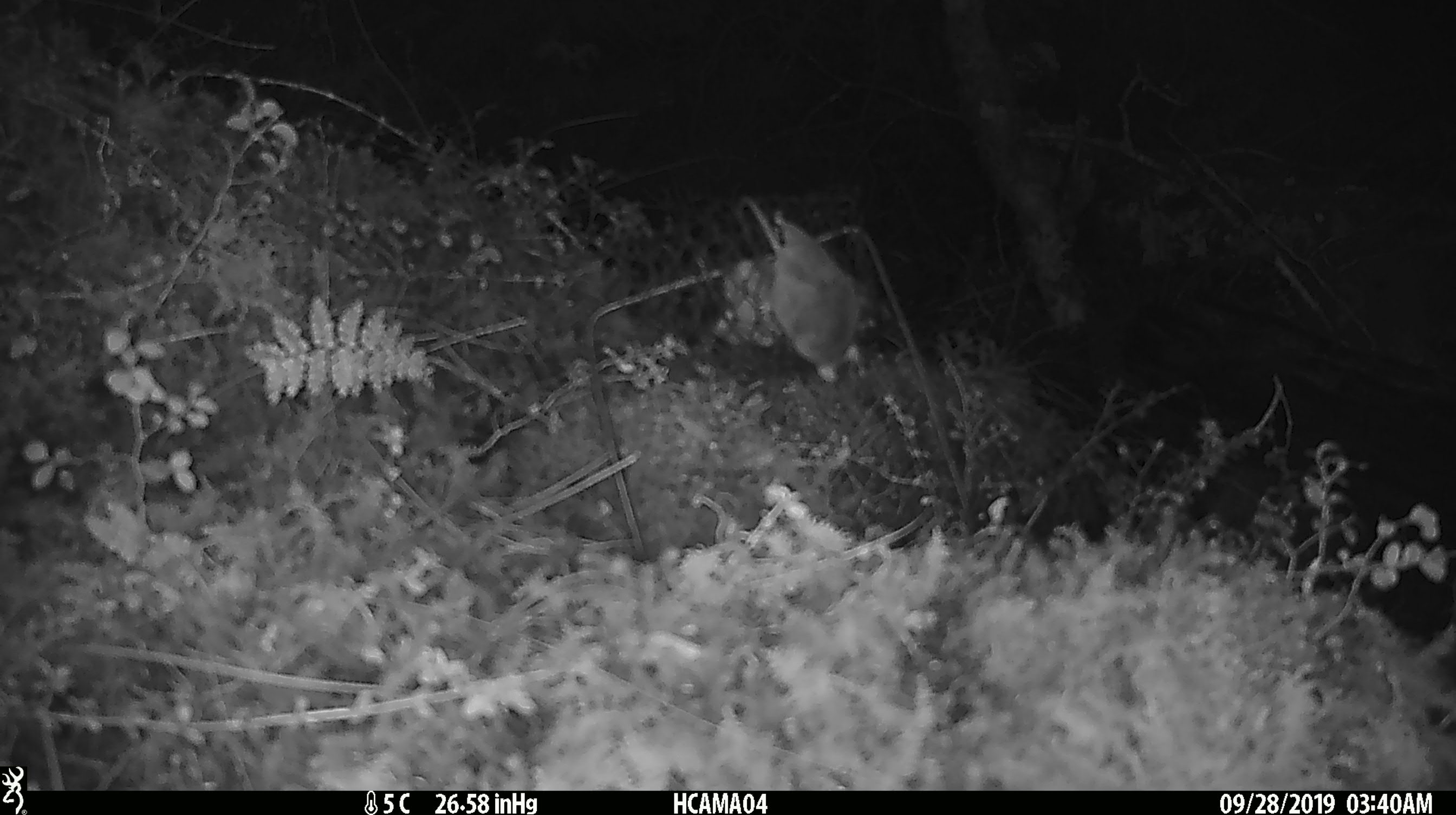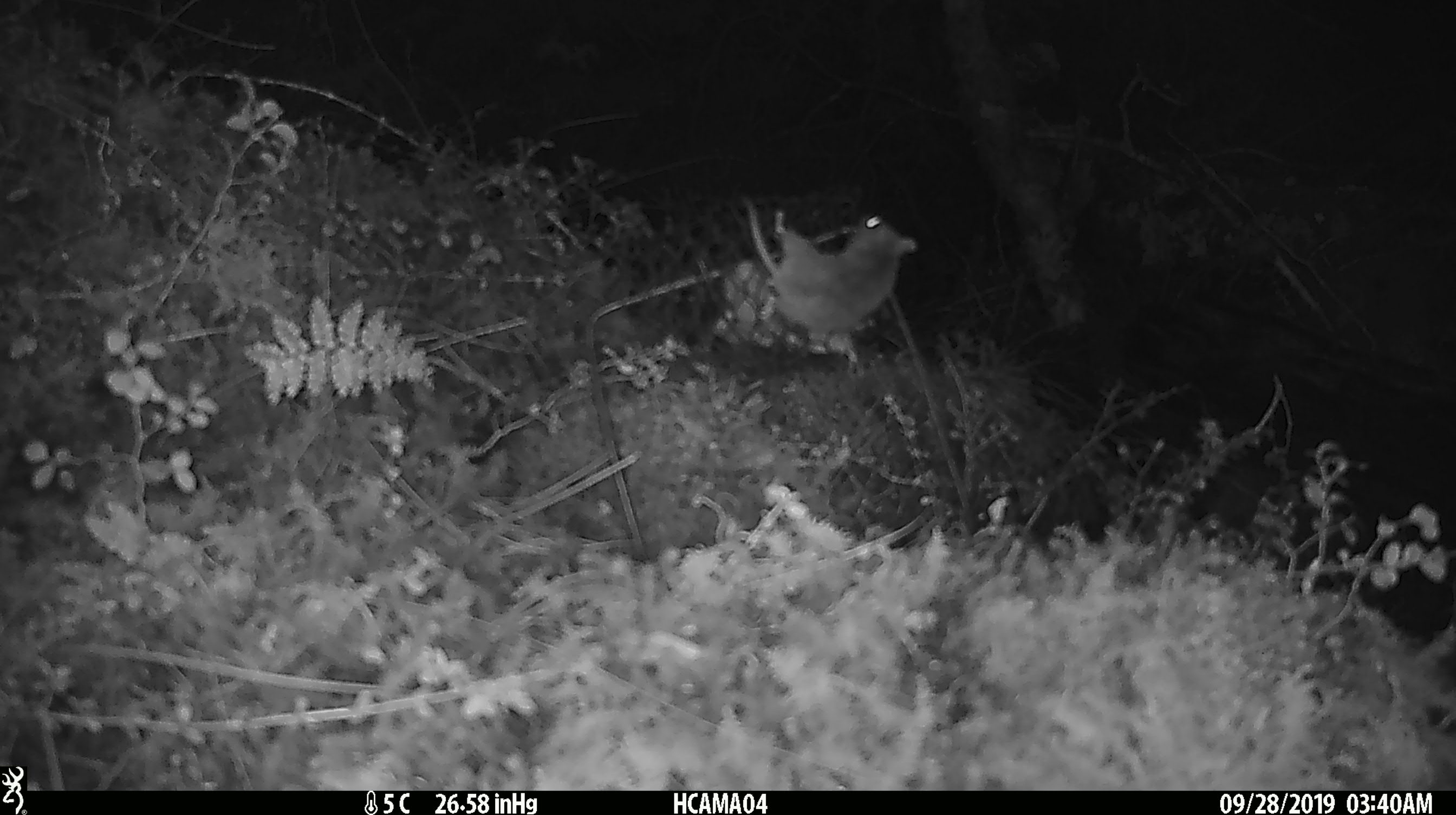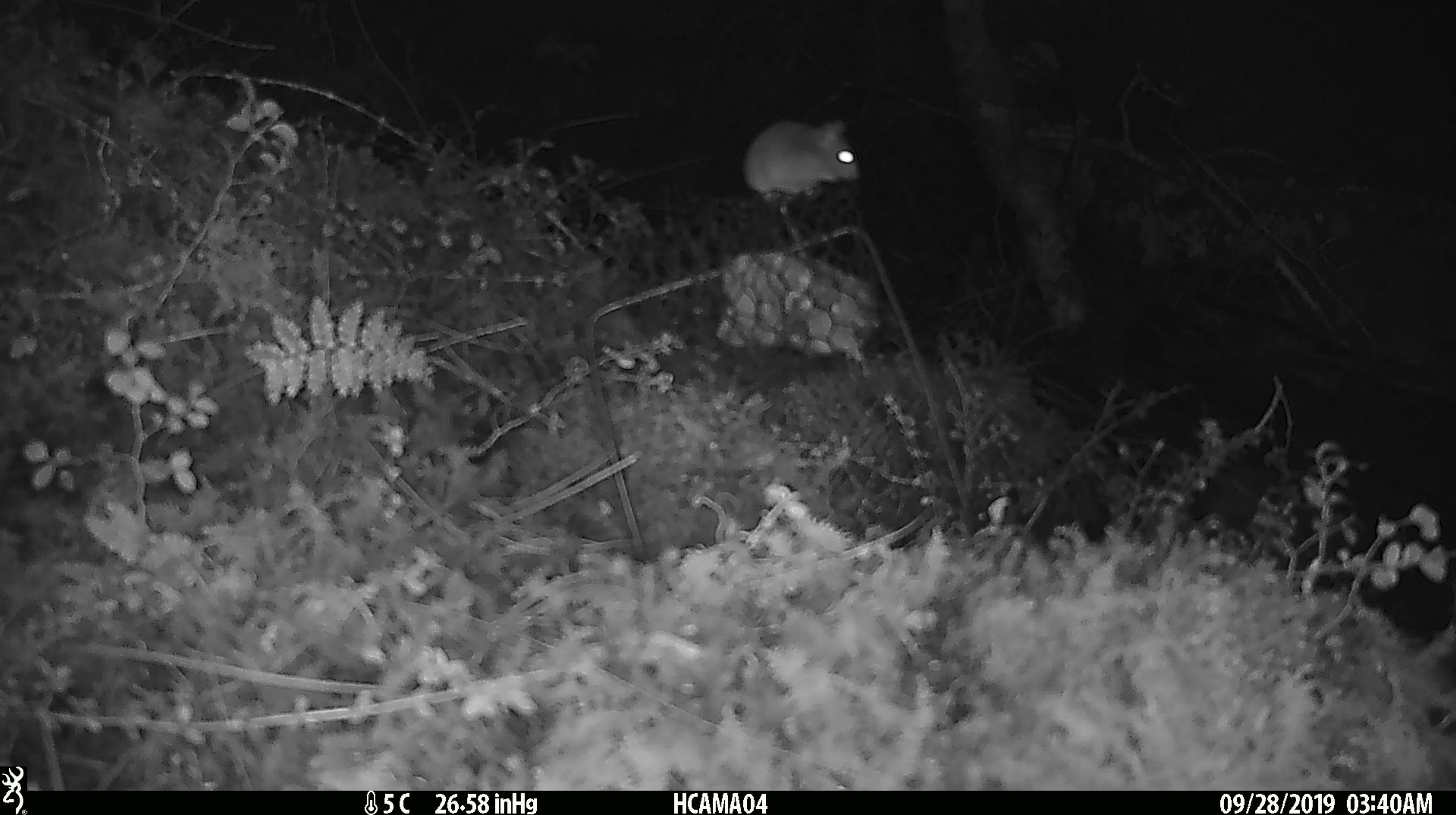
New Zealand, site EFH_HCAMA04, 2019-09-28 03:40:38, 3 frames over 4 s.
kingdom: Animalia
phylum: Chordata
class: Mammalia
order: Rodentia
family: Muridae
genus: Mus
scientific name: Mus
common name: mouse